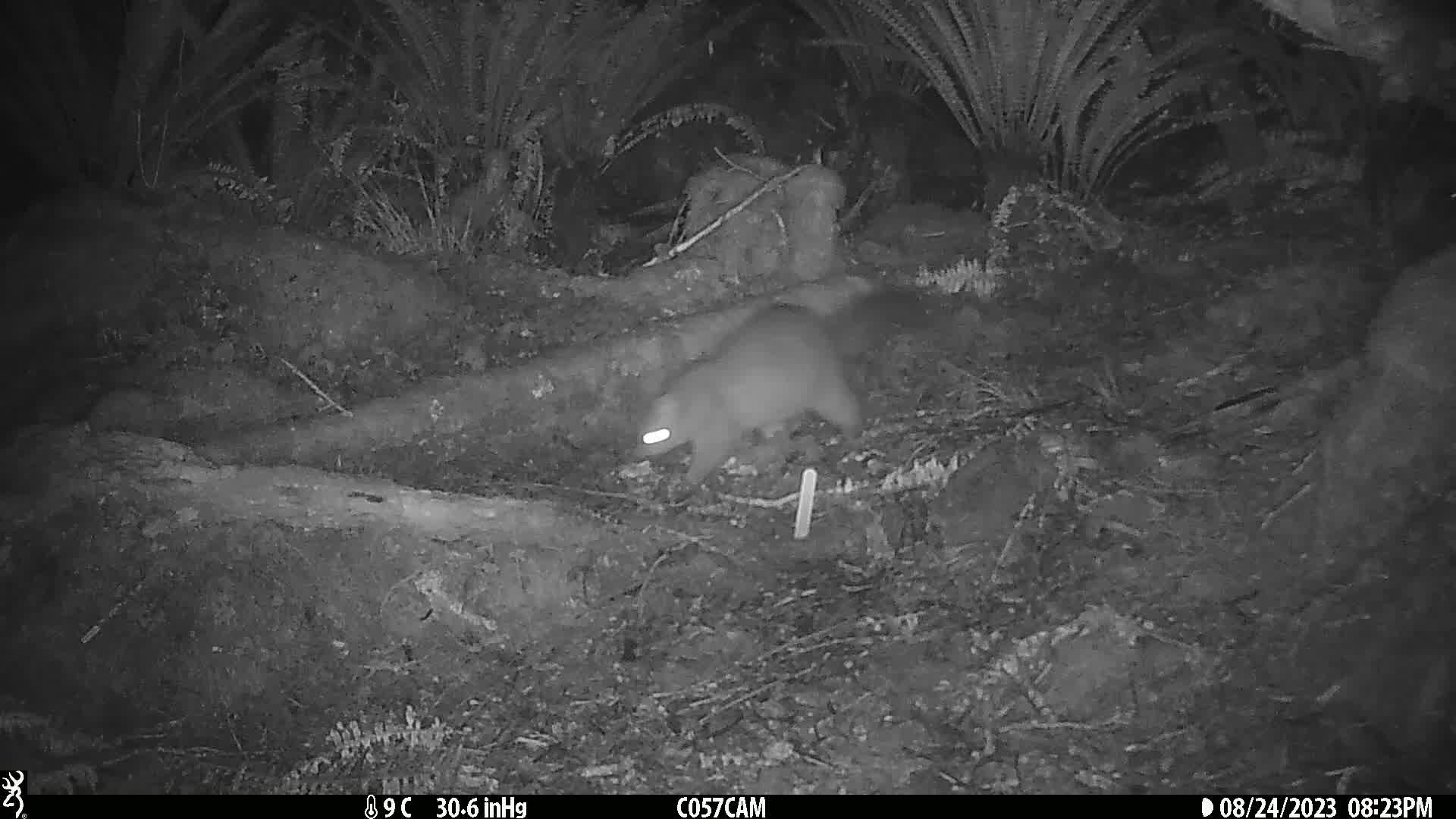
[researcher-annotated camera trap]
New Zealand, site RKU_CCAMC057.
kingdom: Animalia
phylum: Chordata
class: Mammalia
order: Diprotodontia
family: Phalangeridae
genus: Trichosurus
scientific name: Trichosurus vulpecula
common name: common brushtail possum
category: possum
Possum (common brushtail possum) (Trichosurus vulpecula).